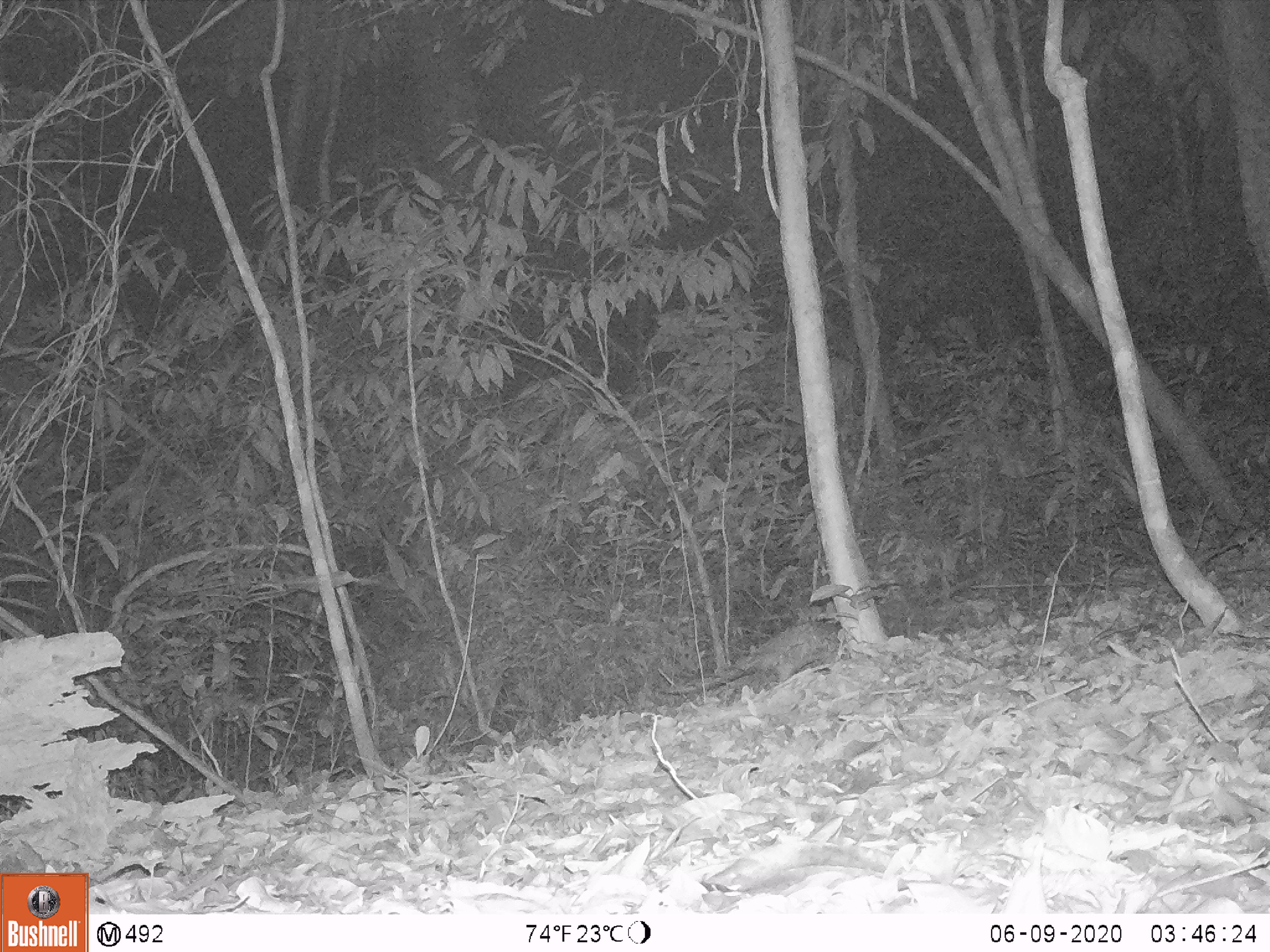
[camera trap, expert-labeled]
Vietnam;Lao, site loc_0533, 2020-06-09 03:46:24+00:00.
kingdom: Animalia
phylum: Chordata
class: Mammalia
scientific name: Mammalia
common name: mammal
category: unidentified small mammal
Unidentified small mammal (mammal) (Mammalia). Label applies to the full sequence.